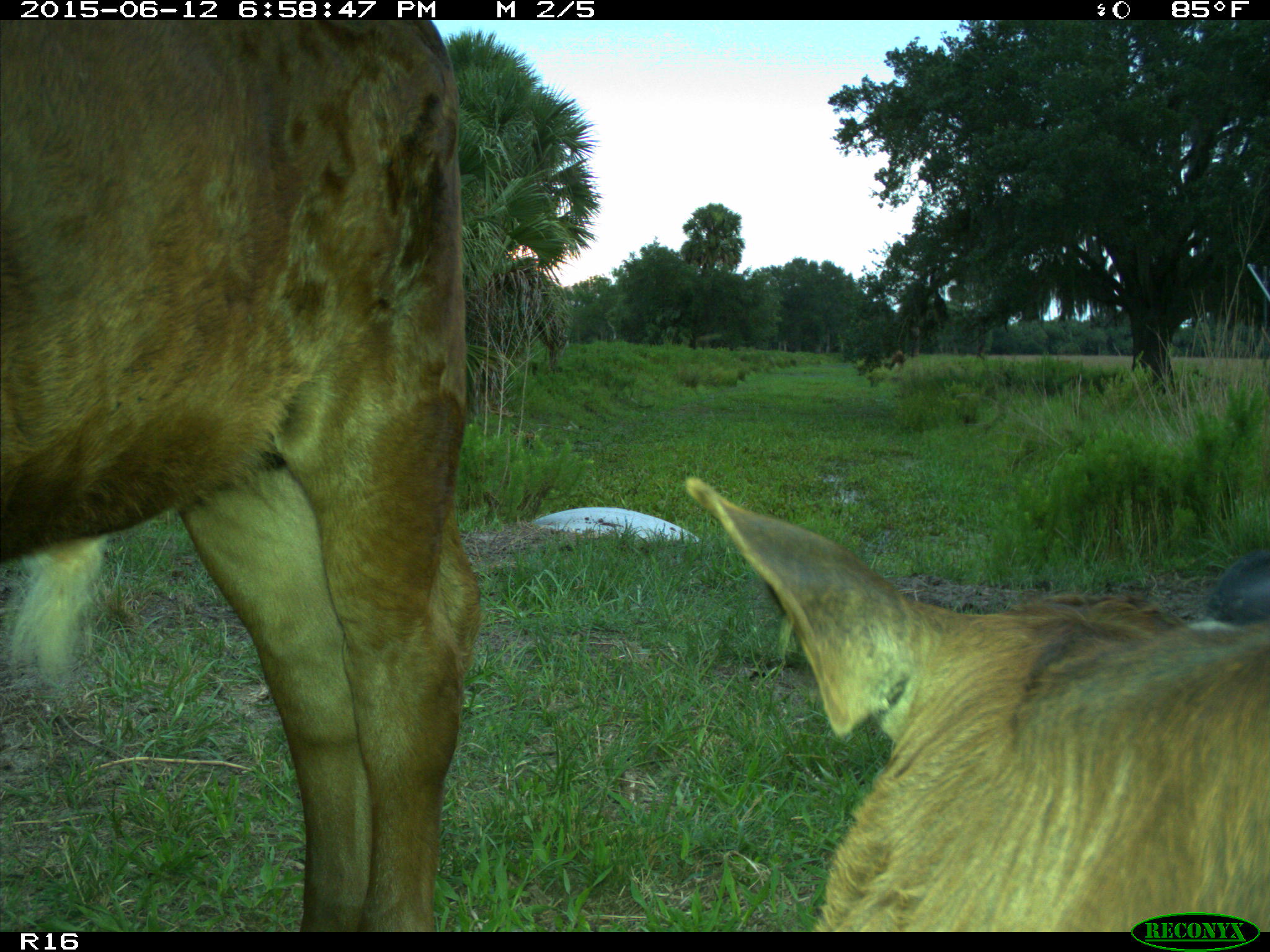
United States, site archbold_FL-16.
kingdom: Animalia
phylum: Chordata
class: Mammalia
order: Artiodactyla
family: Bovidae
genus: Bos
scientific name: Bos taurus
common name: domestic cow